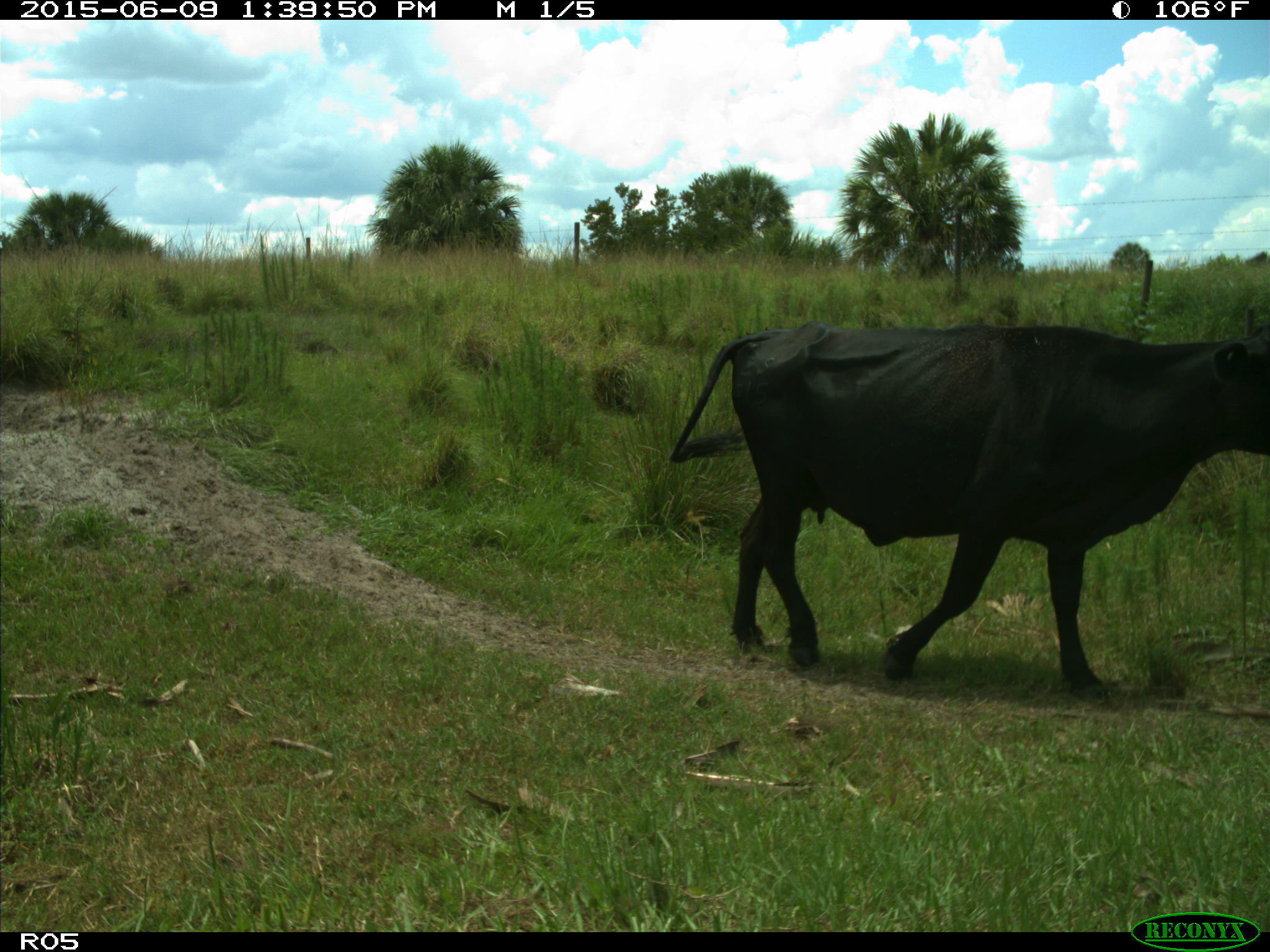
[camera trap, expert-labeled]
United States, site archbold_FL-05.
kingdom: Animalia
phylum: Chordata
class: Mammalia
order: Artiodactyla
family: Bovidae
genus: Bos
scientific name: Bos taurus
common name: domestic cow